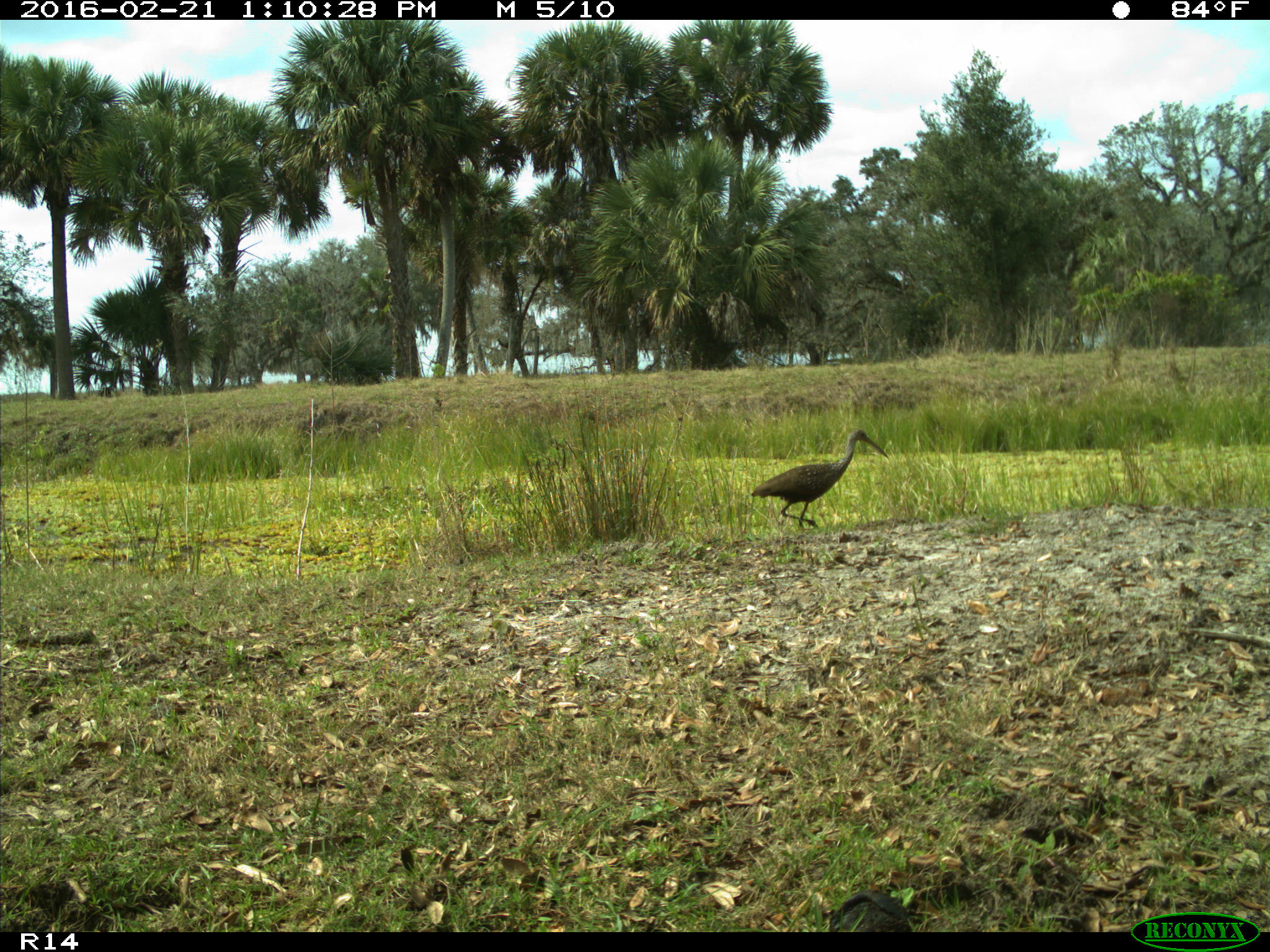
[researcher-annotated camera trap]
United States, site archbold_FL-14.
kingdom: Animalia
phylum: Chordata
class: Aves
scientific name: Aves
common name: birds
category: unidentified bird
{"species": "unidentified bird (birds) (Aves)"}